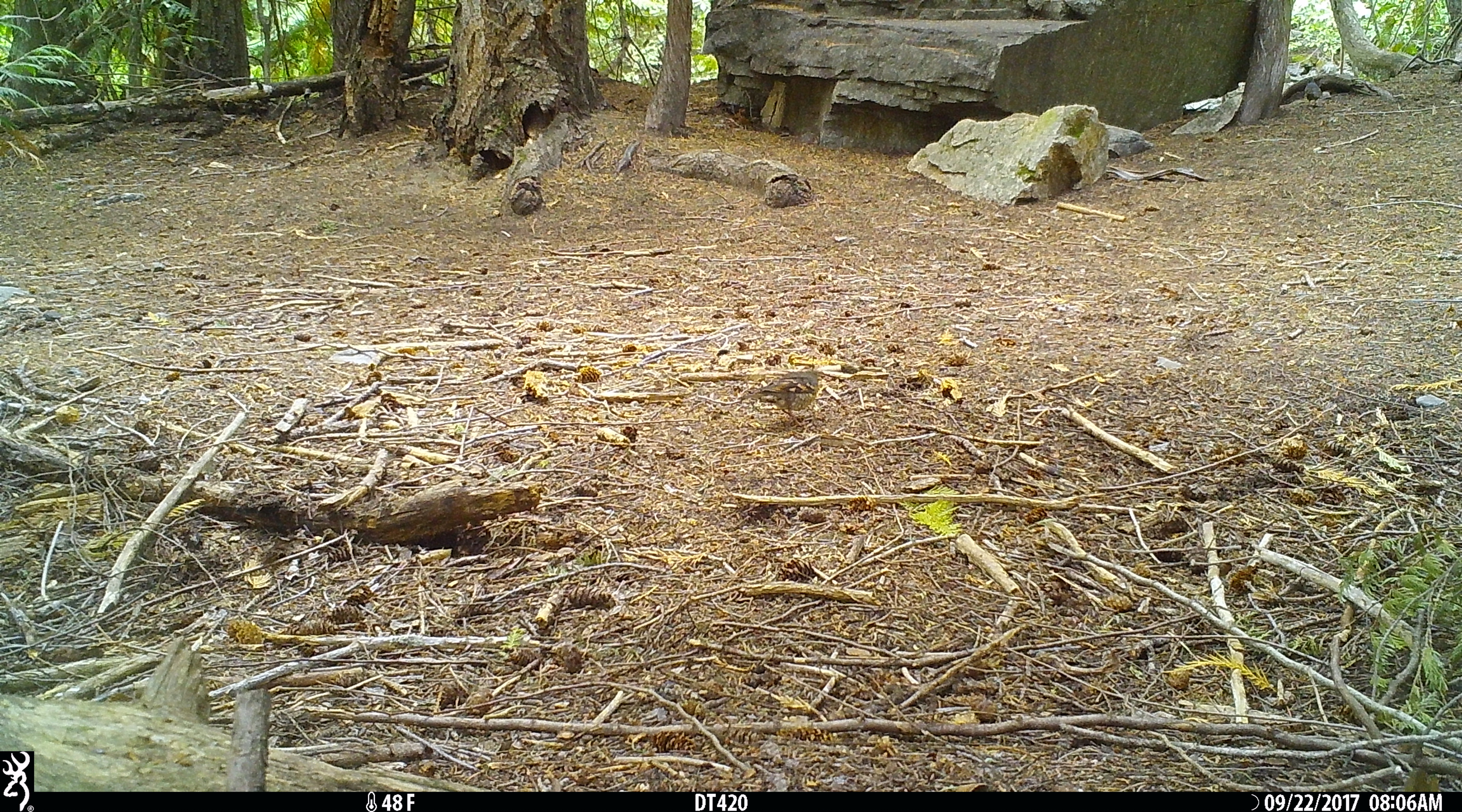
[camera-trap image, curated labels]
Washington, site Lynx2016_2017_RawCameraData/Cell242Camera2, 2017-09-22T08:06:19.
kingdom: Animalia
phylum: Chordata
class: Aves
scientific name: Aves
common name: birds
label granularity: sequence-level